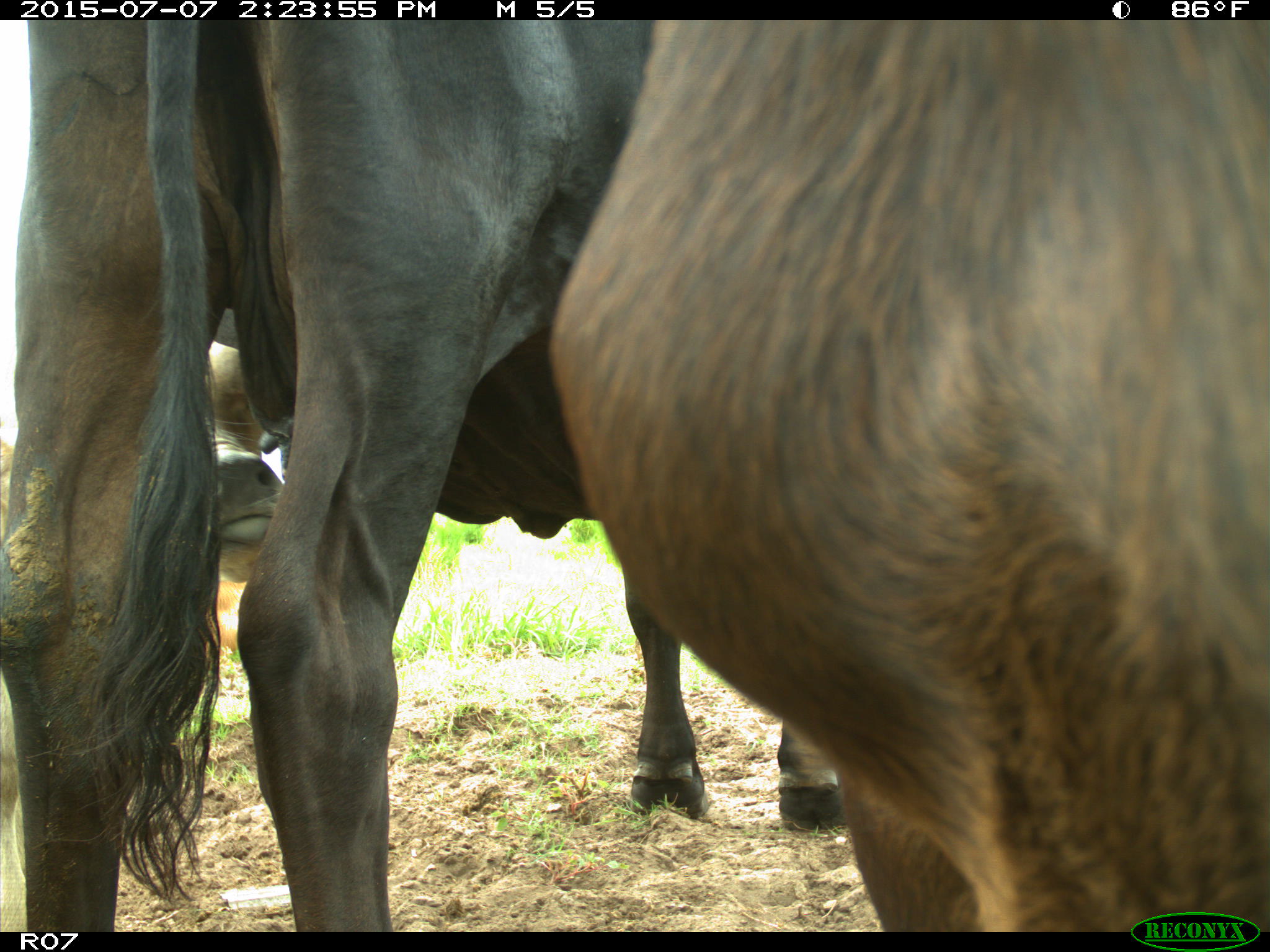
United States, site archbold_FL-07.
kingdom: Animalia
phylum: Chordata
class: Mammalia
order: Artiodactyla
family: Bovidae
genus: Bos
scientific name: Bos taurus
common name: domestic cow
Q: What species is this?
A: Bos taurus (domestic cow).